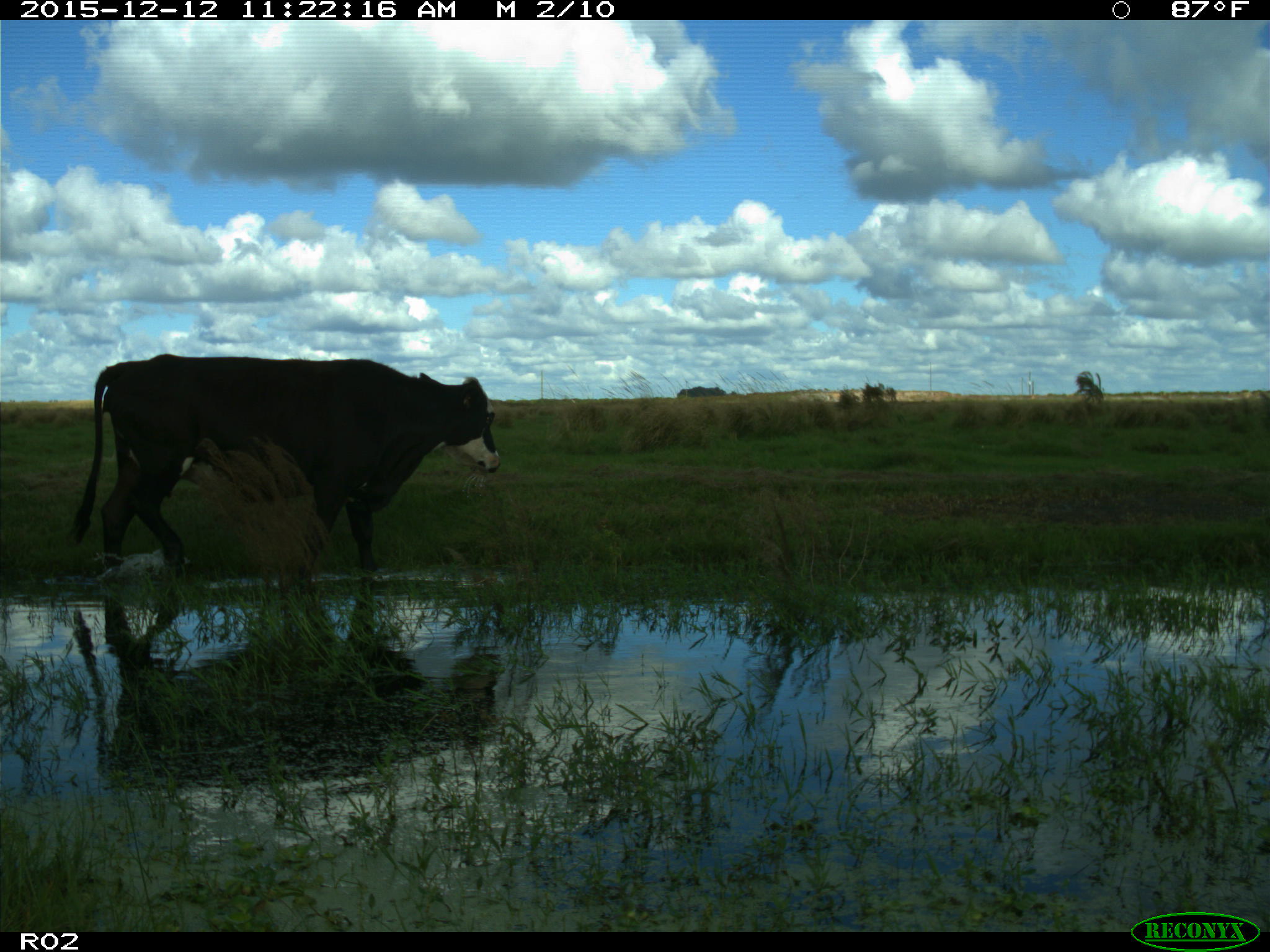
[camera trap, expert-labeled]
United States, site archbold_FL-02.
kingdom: Animalia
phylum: Chordata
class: Mammalia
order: Artiodactyla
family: Bovidae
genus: Bos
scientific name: Bos taurus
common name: domestic cow